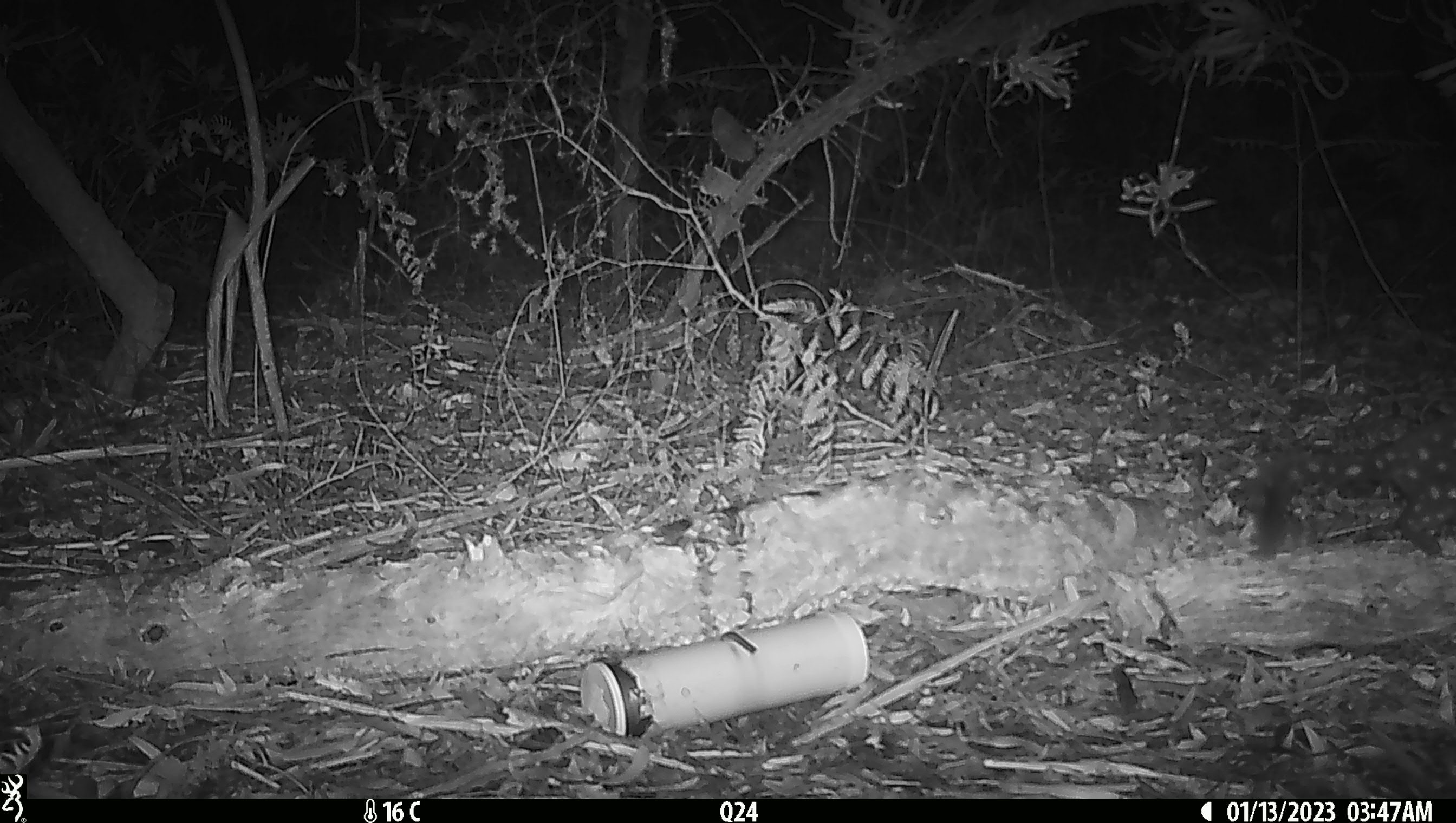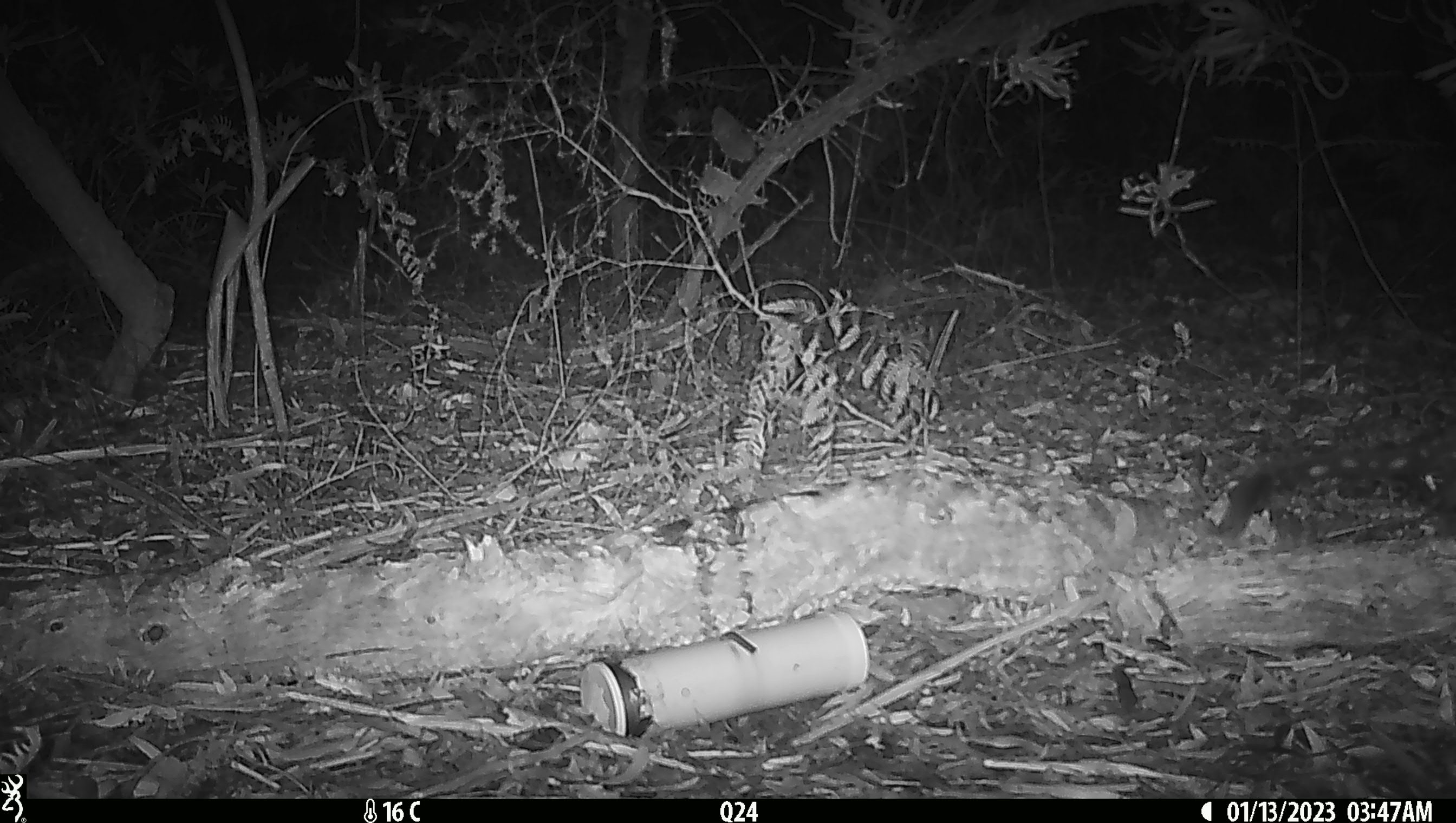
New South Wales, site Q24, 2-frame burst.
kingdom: Animalia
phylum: Chordata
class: Mammalia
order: Dasyuromorphia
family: Dasyuridae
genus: Dasyurus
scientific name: Dasyurus maculatus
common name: spotted-tailed quoll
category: quoll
Quoll (spotted-tailed quoll) (Dasyurus maculatus).